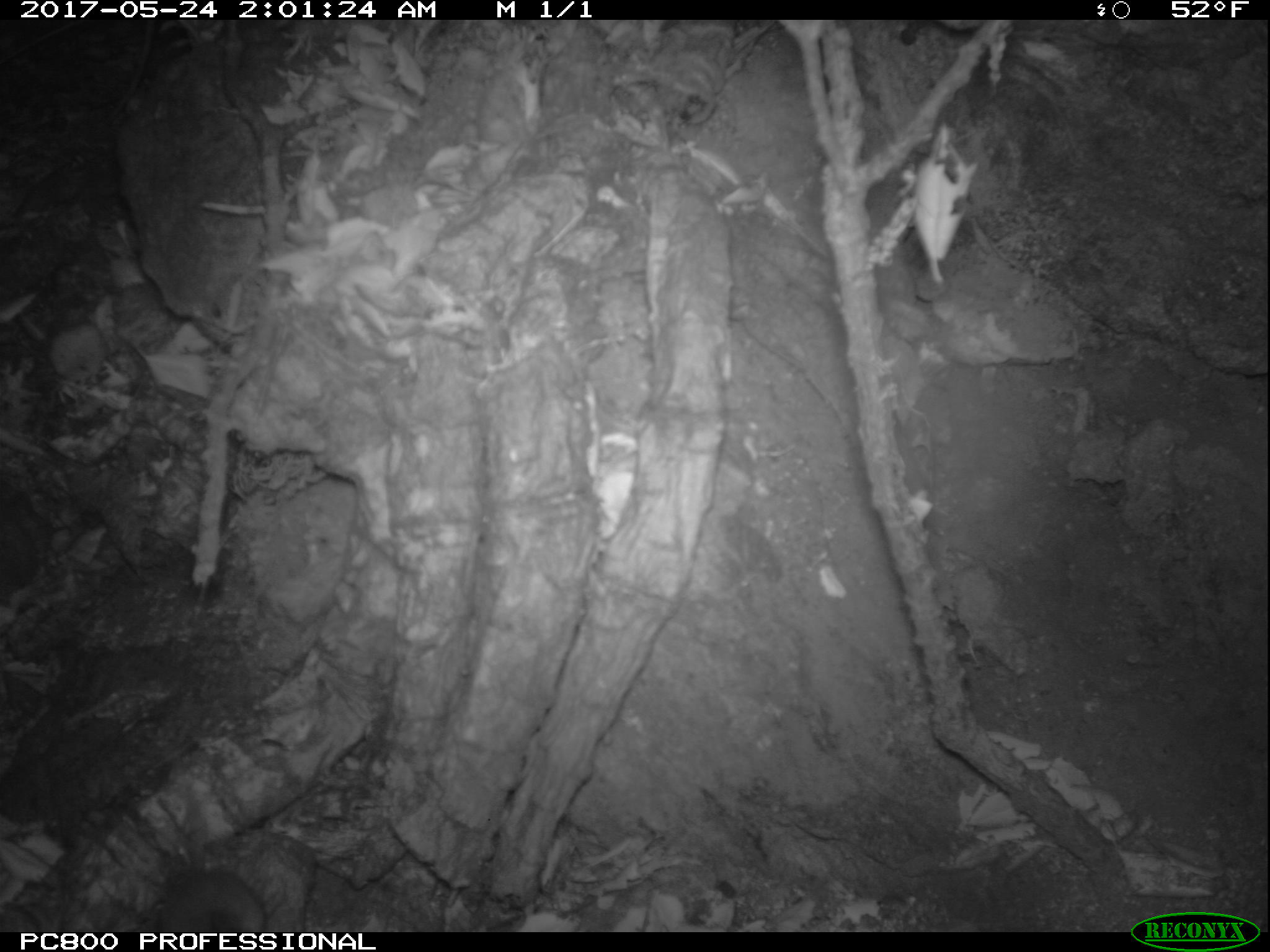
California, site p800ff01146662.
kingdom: Animalia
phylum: Chordata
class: Mammalia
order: Rodentia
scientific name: Rodentia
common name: rodent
Rodent (Rodentia).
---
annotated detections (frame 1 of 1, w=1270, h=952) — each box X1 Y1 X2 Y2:
rodent: 141 792 265 931